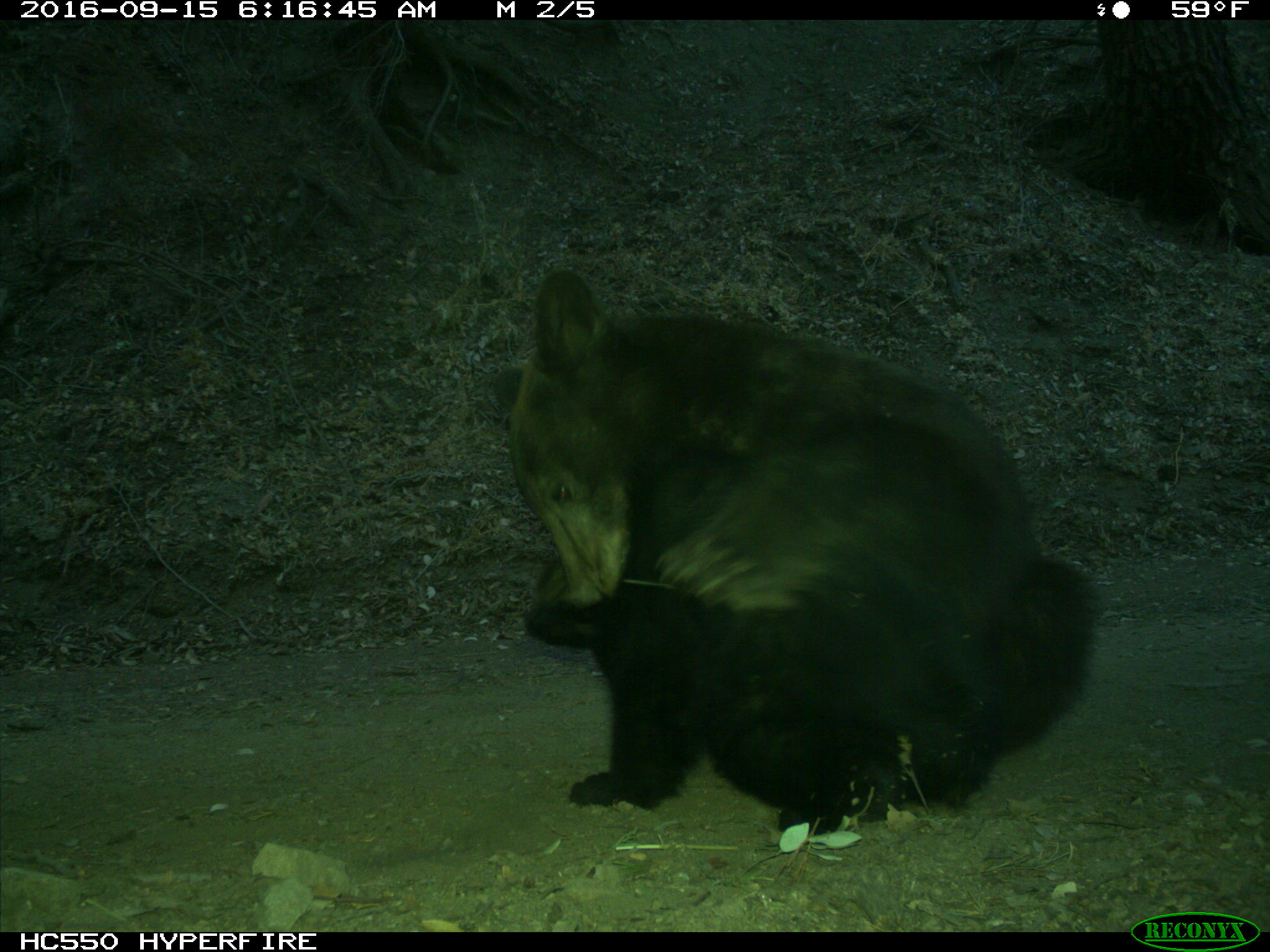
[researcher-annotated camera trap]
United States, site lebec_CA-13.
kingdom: Animalia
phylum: Chordata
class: Mammalia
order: Carnivora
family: Ursidae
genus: Ursus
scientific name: Ursus americanus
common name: american black bear